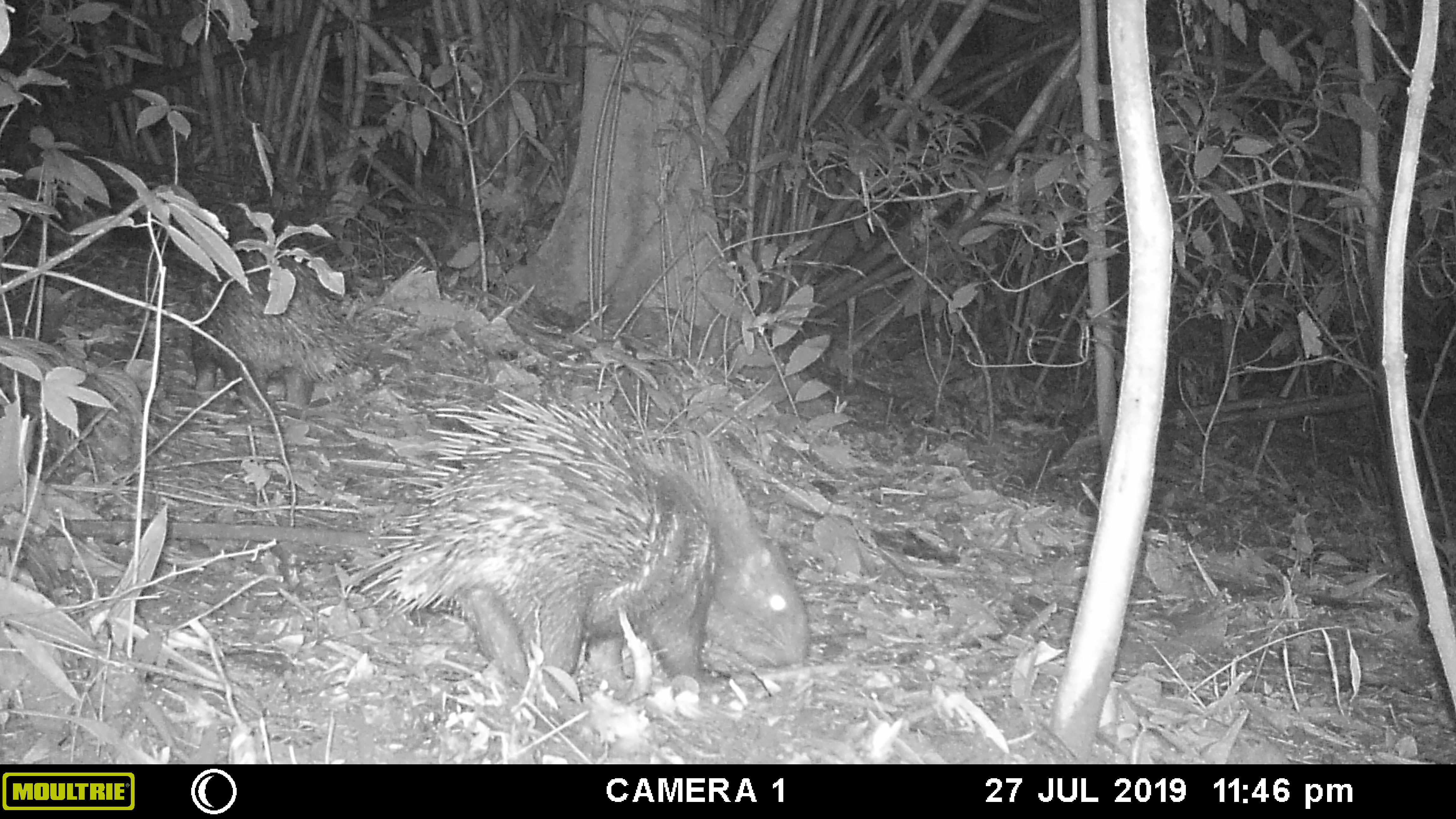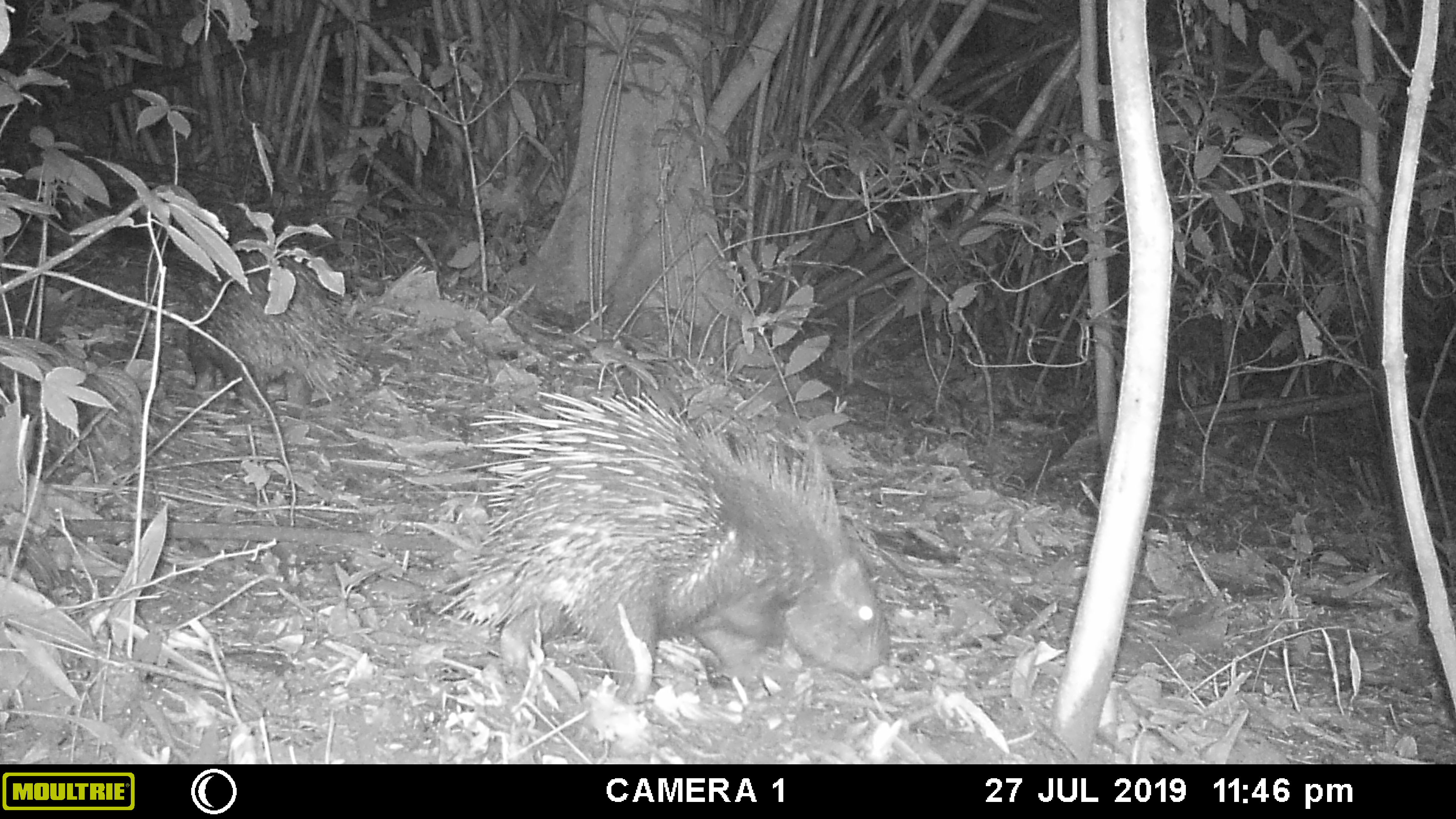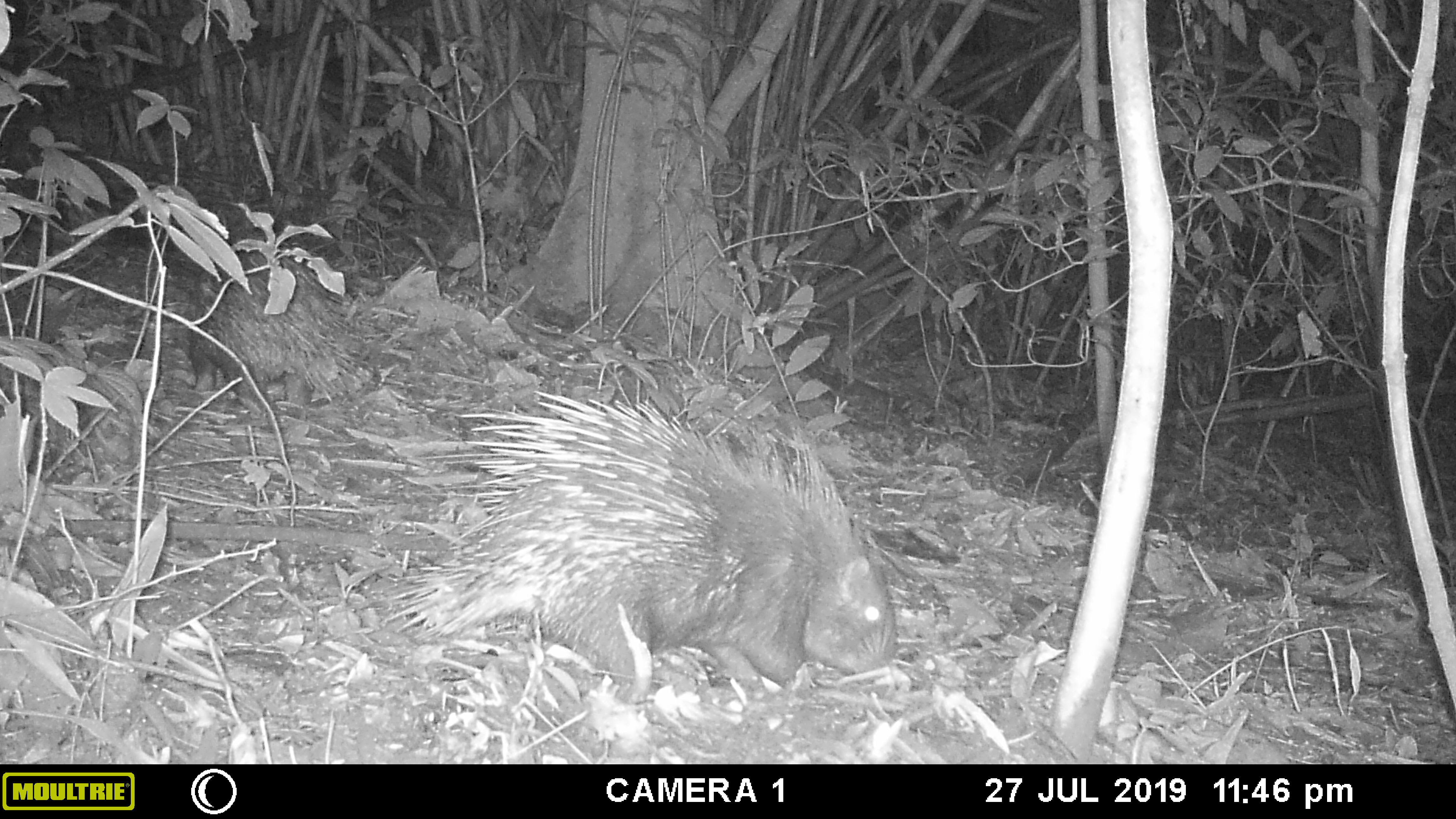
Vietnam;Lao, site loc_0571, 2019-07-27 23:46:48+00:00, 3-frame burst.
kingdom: Animalia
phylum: Chordata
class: Mammalia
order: Rodentia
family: Hystricidae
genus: Hystrix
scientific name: Hystrix brachyura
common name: malayan porcupine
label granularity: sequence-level